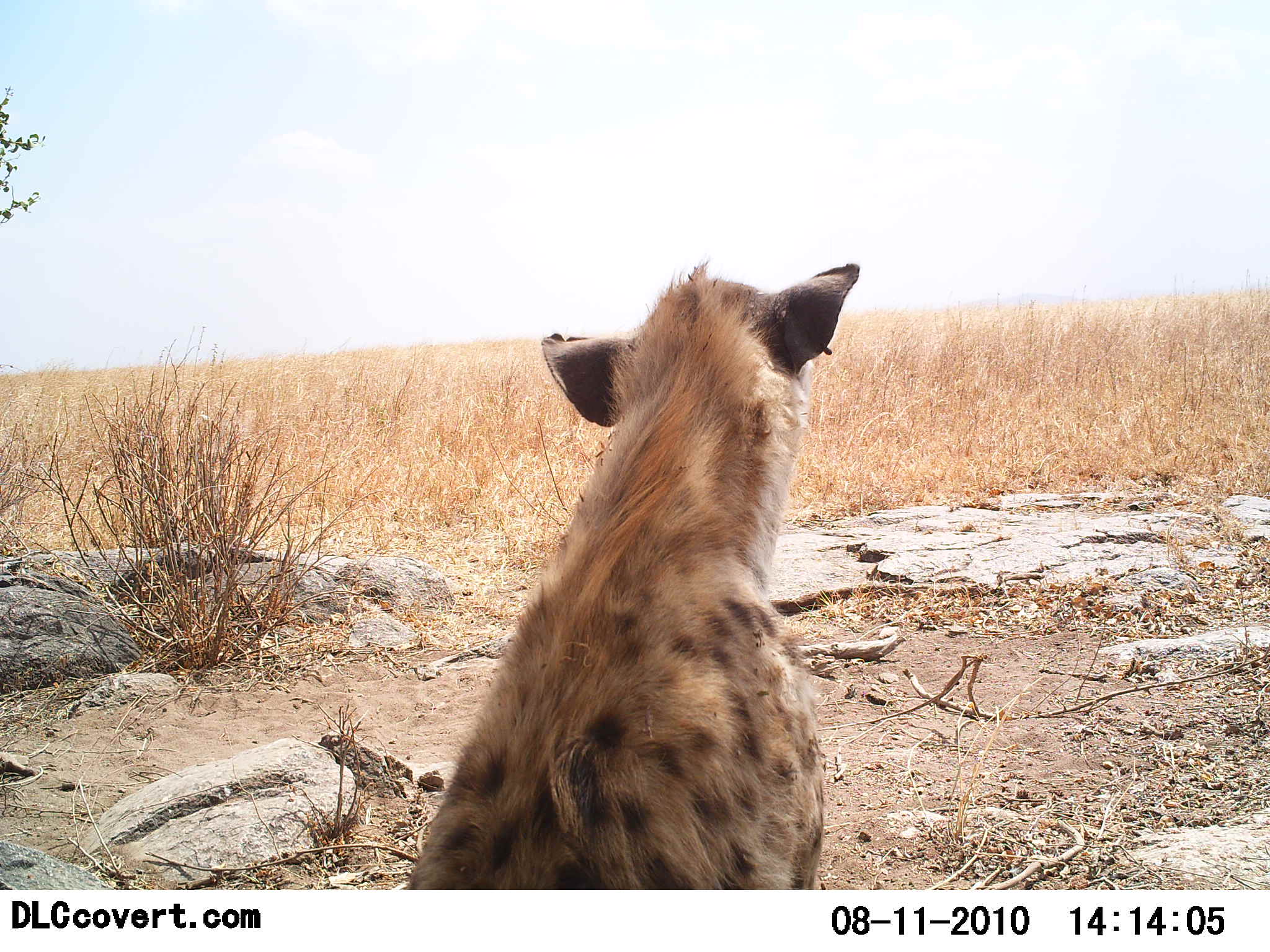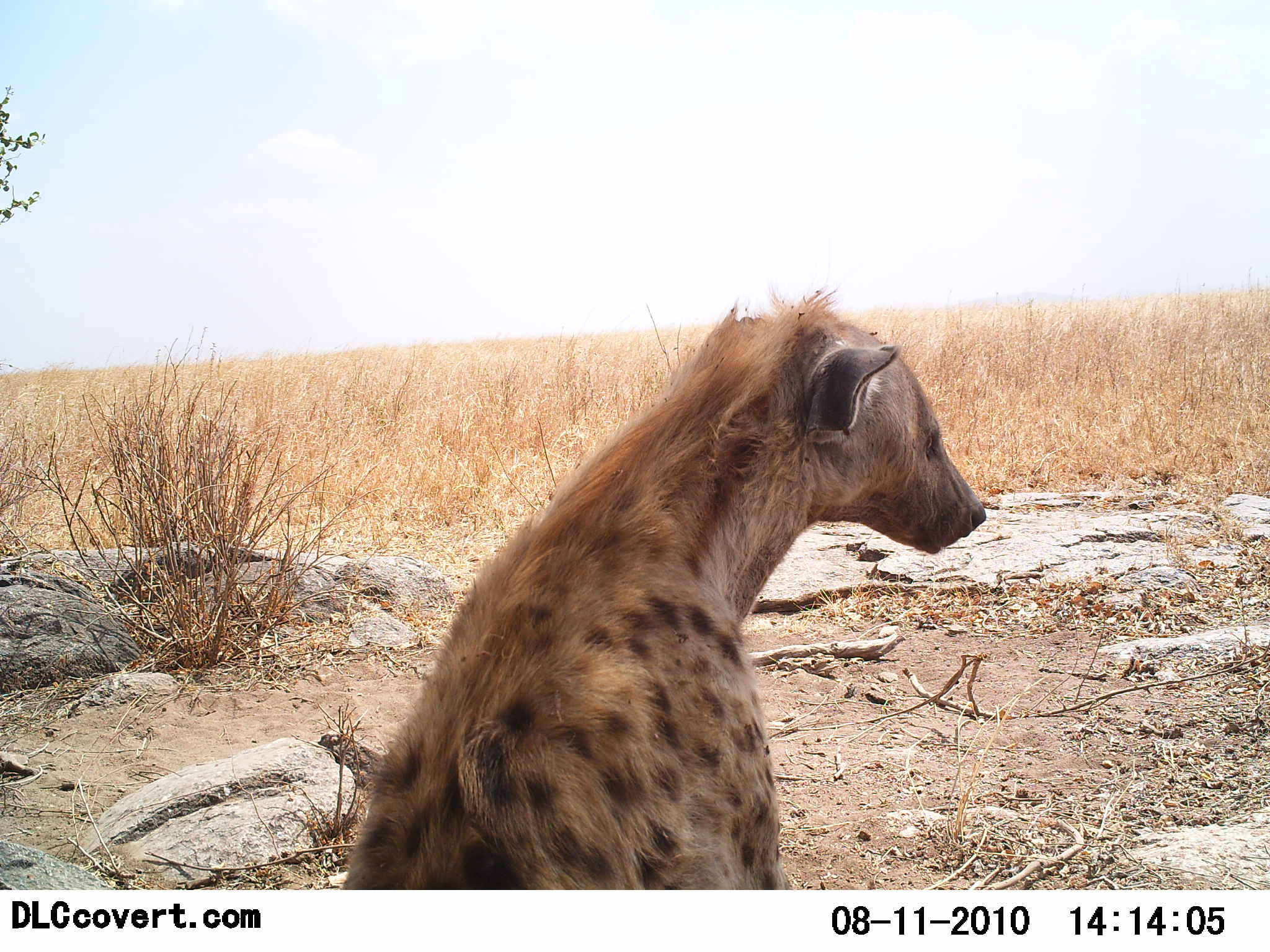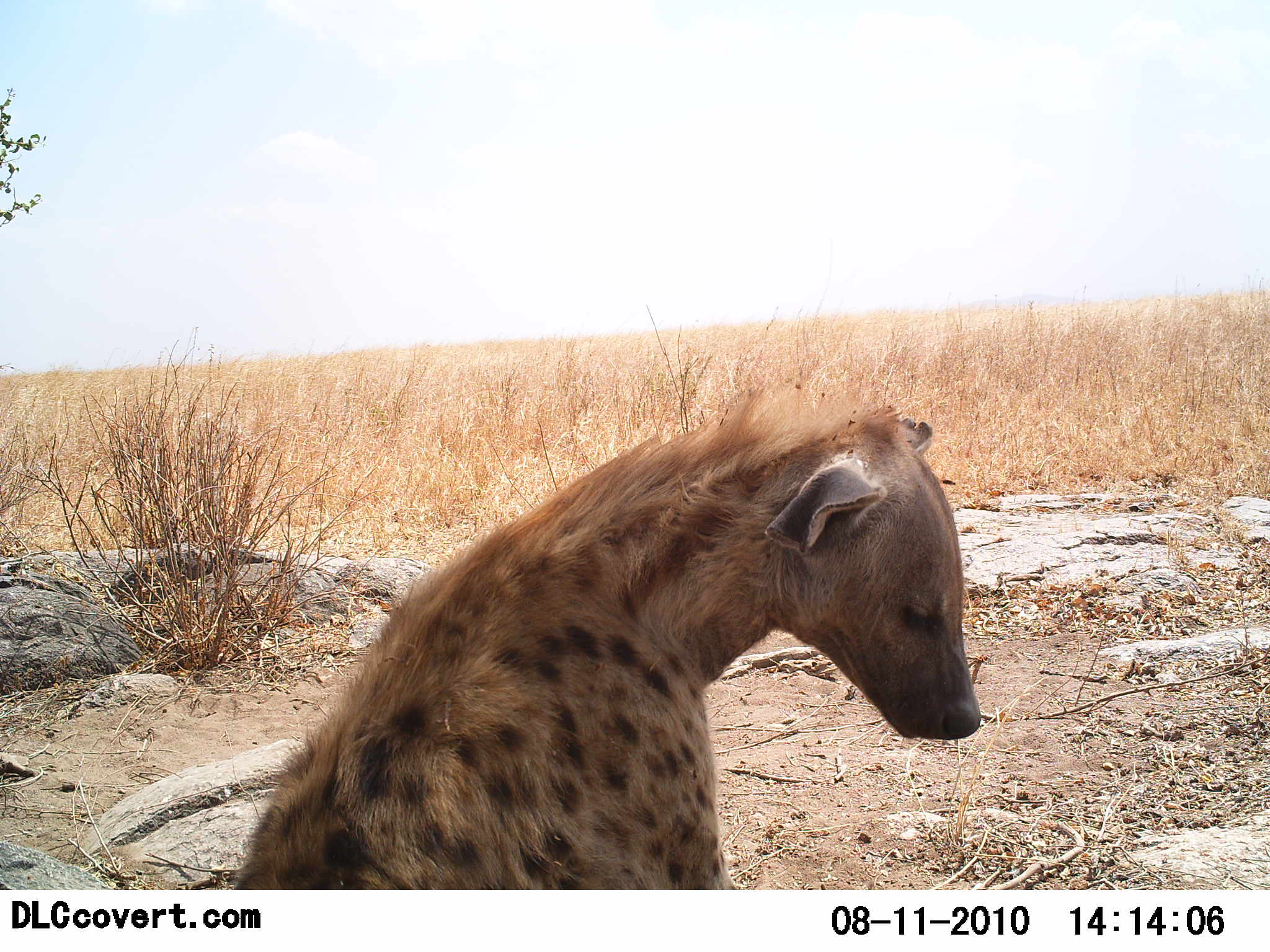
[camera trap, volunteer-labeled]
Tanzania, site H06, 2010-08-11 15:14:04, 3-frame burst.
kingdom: Animalia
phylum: Chordata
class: Mammalia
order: Carnivora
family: Hyaenidae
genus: Crocuta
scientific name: Crocuta crocuta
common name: spotted hyena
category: hyenaspotted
Hyenaspotted (spotted hyena) (Crocuta crocuta), count 1. Behavior (volunteer vote fractions): standing 7%, resting 93%, moving 0%, interacting 0%. Young present (vote fraction): 0%. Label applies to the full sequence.